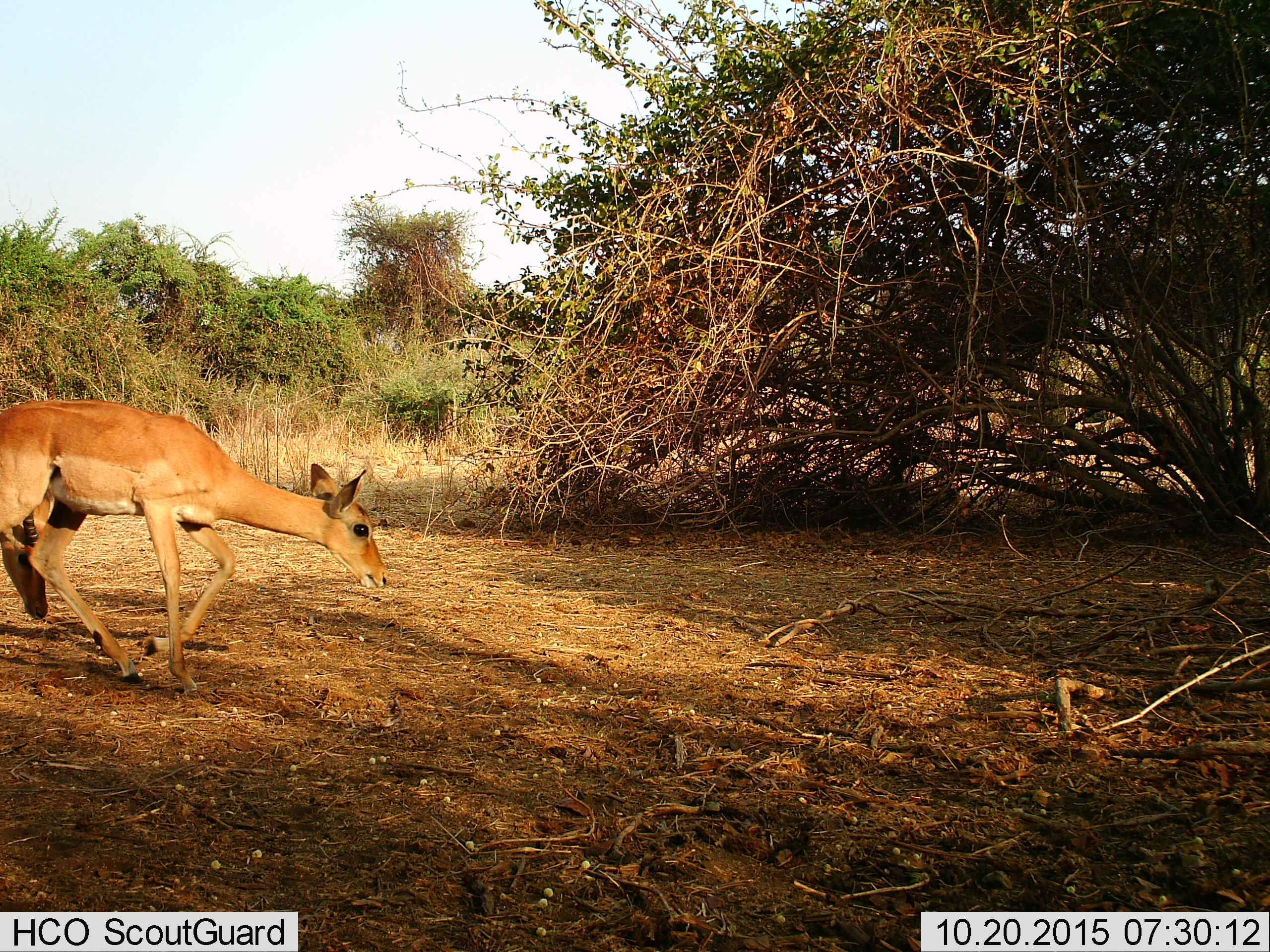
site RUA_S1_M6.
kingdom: Animalia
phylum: Chordata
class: Mammalia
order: Artiodactyla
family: Bovidae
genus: Aepyceros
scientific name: Aepyceros melampus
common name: impala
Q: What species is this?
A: Impala (Aepyceros melampus).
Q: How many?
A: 2.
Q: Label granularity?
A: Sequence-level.